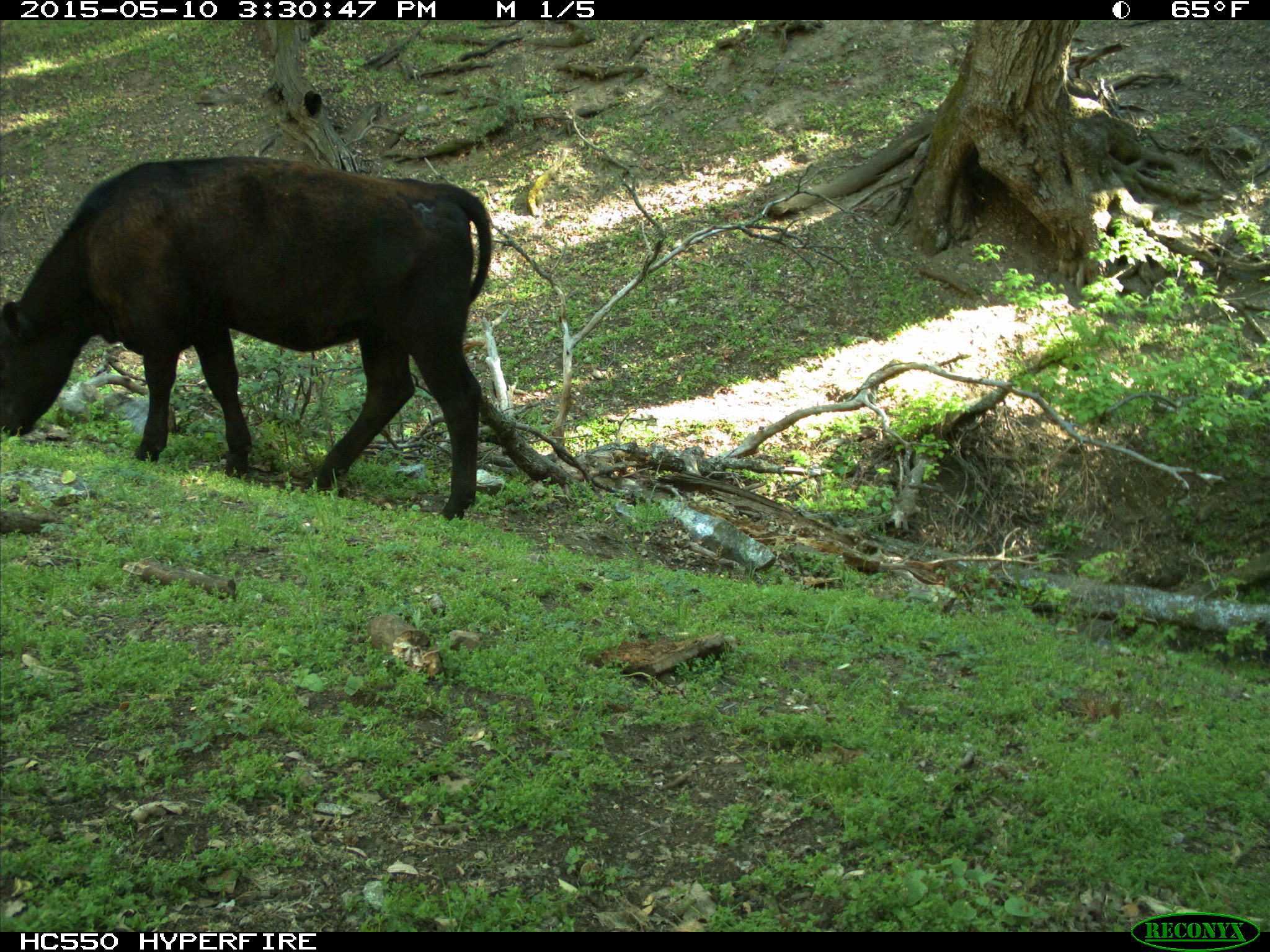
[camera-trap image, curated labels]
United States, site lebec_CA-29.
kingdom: Animalia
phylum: Chordata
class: Mammalia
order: Artiodactyla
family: Bovidae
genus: Bos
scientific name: Bos taurus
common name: domestic cow